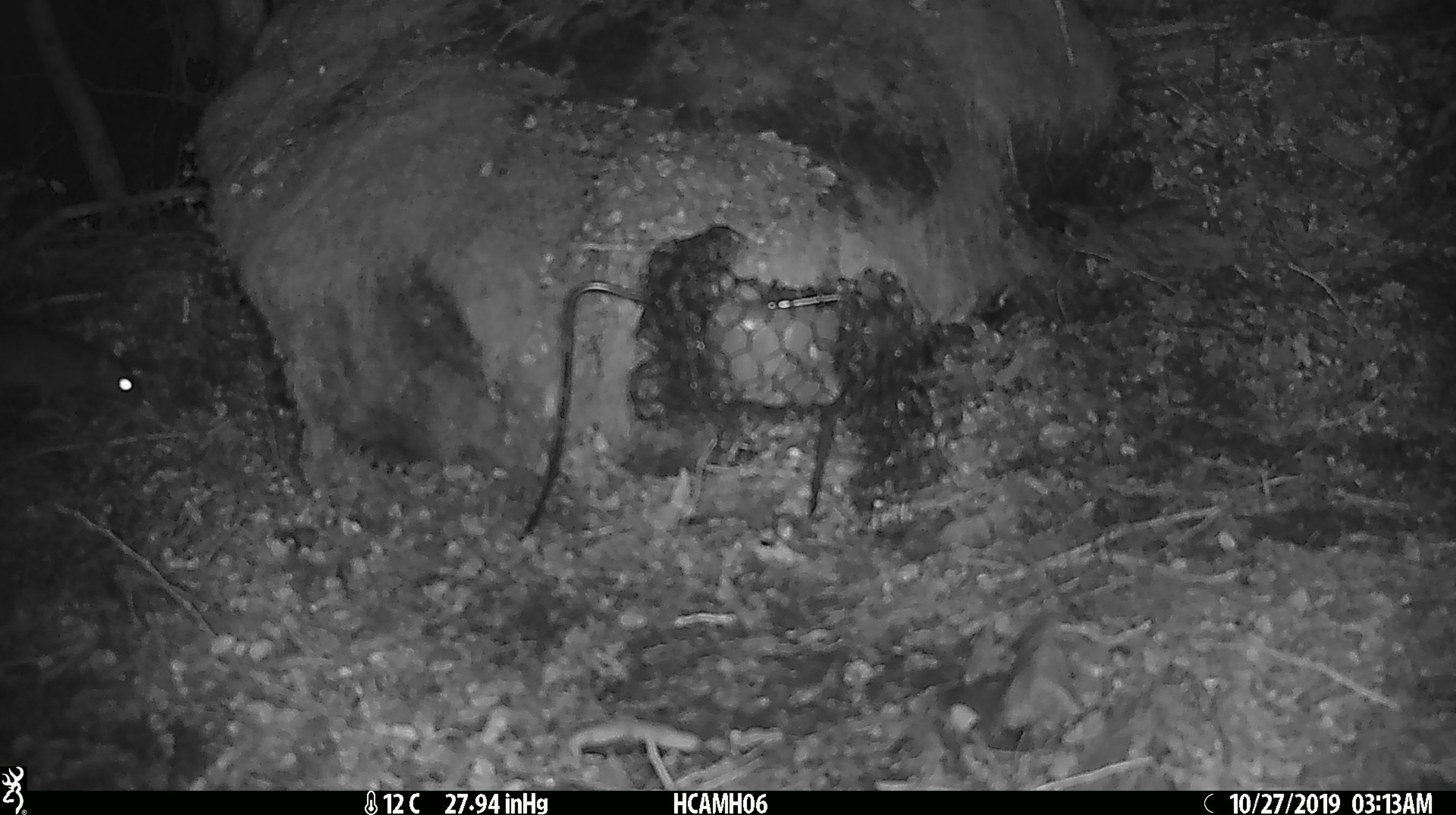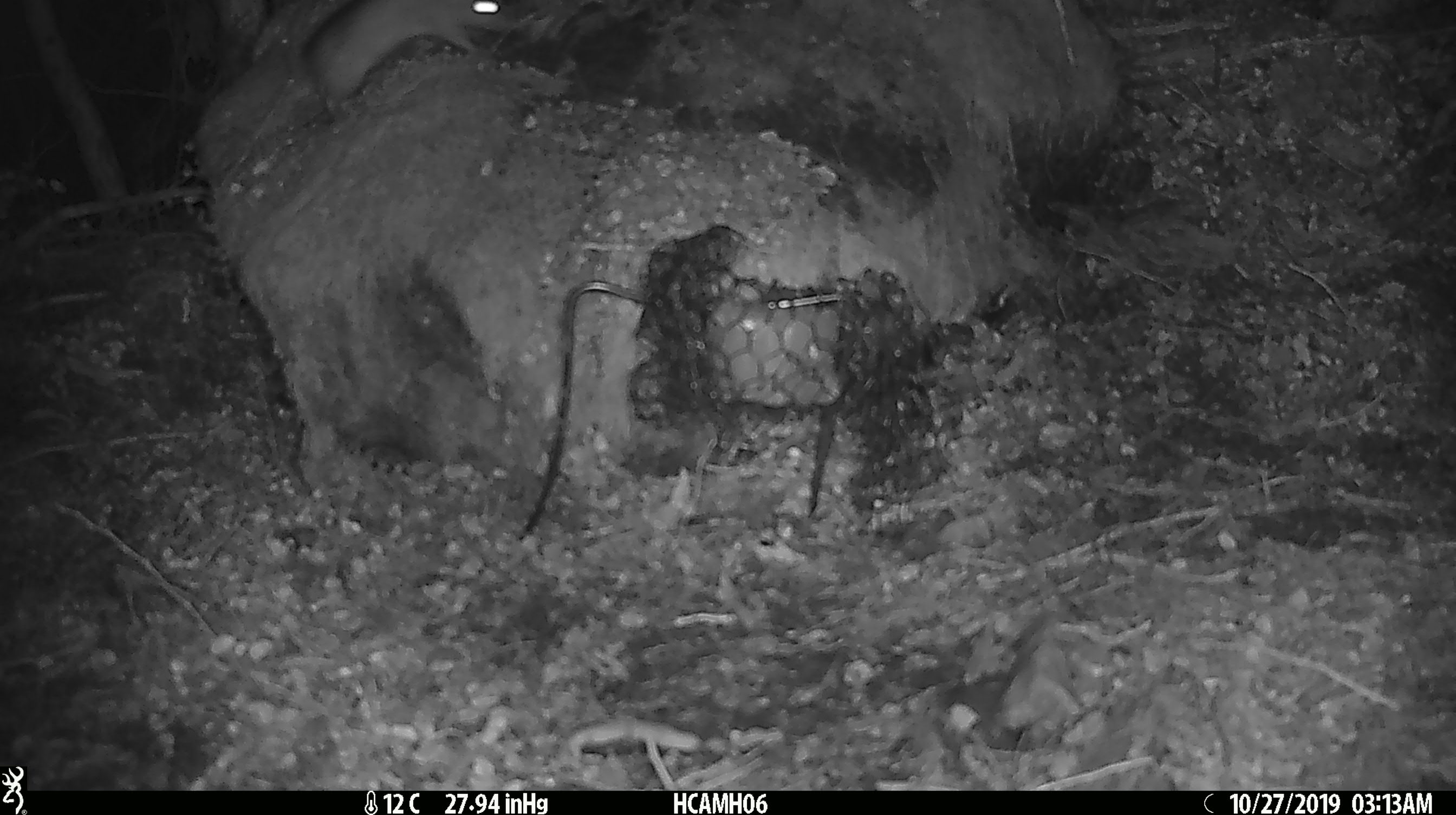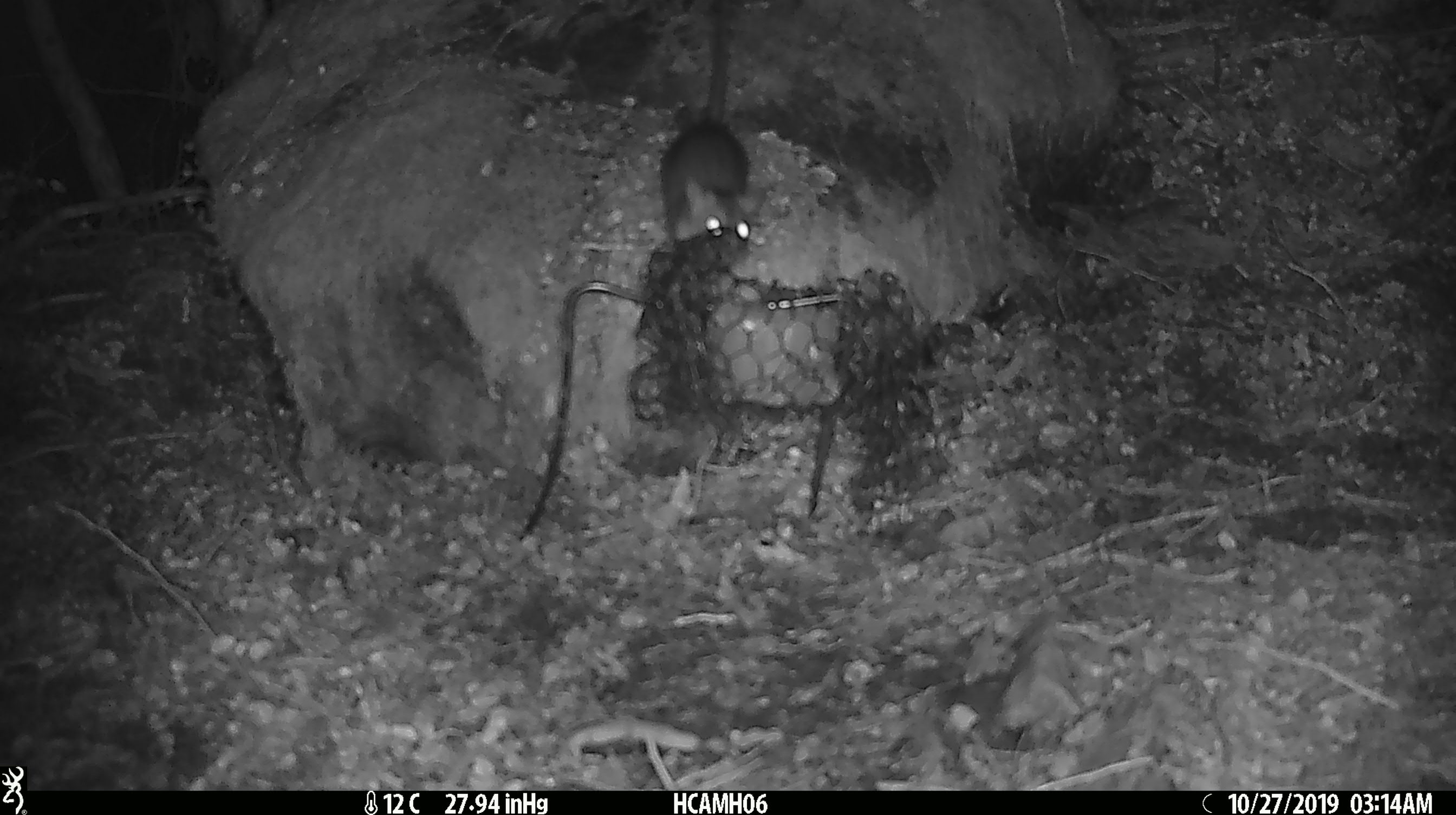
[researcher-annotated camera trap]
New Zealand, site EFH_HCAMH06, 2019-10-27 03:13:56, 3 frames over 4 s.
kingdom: Animalia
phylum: Chordata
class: Mammalia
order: Rodentia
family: Muridae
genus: Rattus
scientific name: Rattus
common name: rat